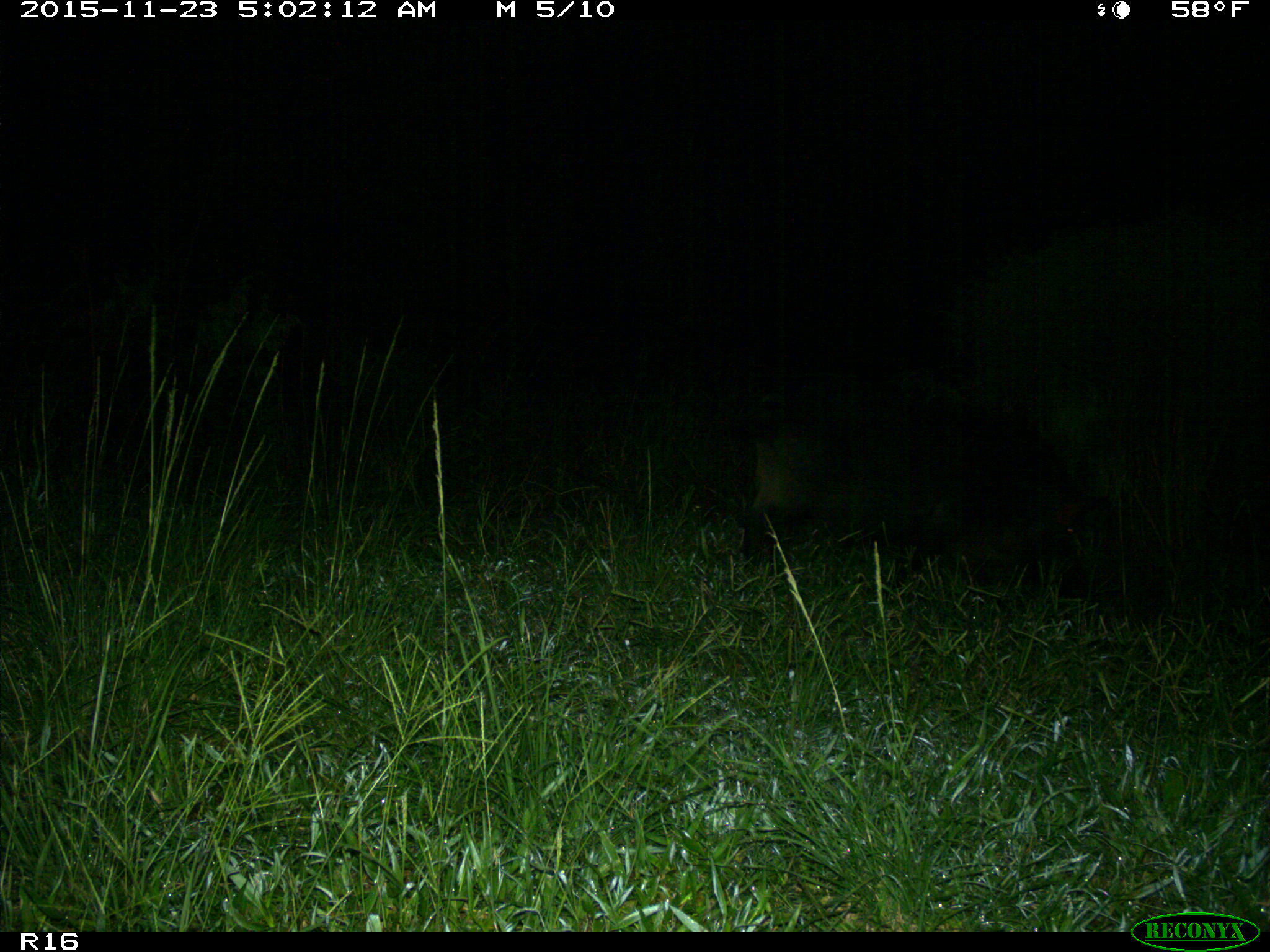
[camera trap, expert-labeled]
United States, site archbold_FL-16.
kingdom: Animalia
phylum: Chordata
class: Mammalia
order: Artiodactyla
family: Suidae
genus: Sus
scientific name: Sus scrofa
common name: wild boar